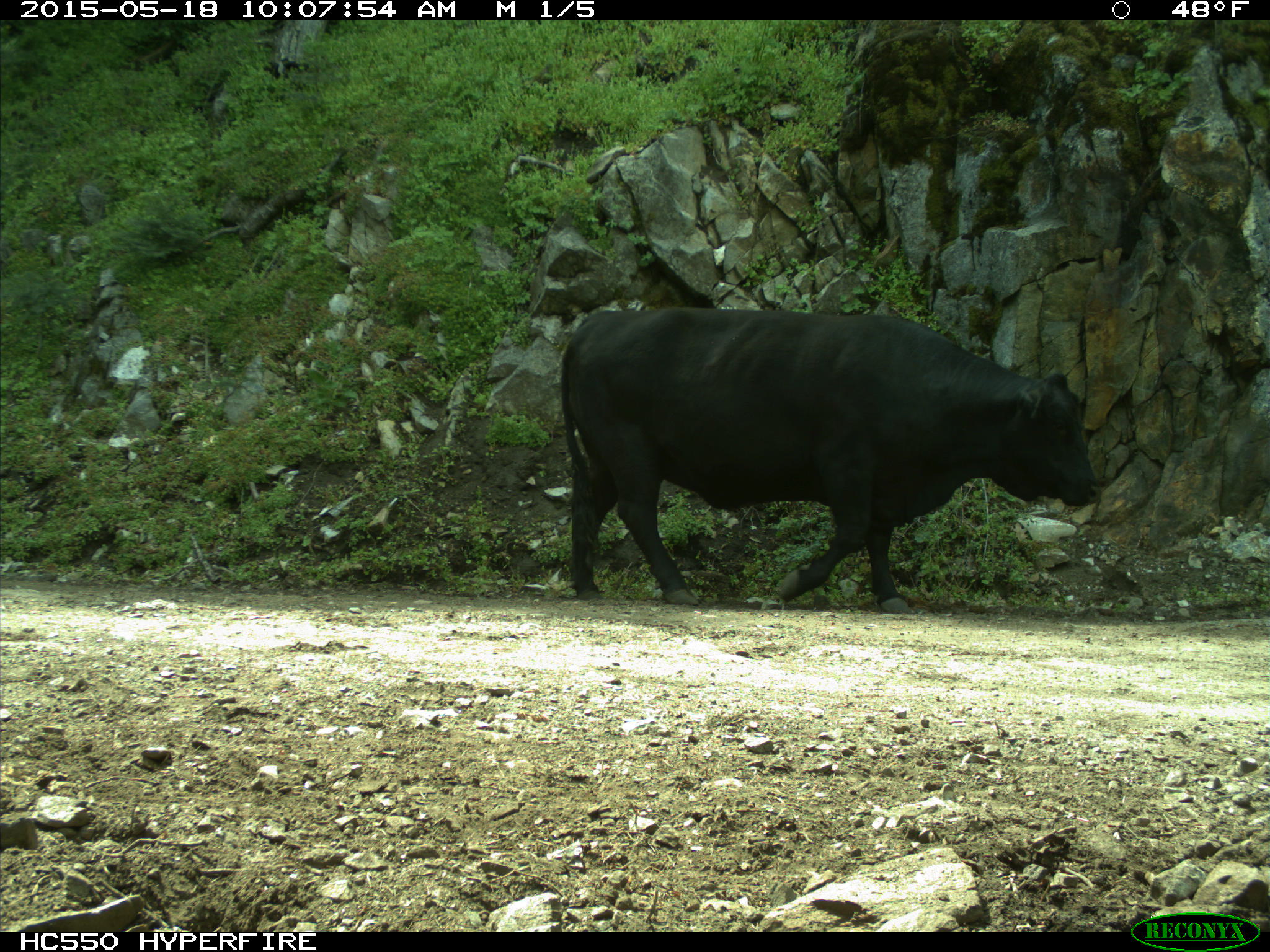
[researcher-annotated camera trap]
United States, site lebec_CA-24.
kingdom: Animalia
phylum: Chordata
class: Mammalia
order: Artiodactyla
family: Bovidae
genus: Bos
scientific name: Bos taurus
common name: domestic cow